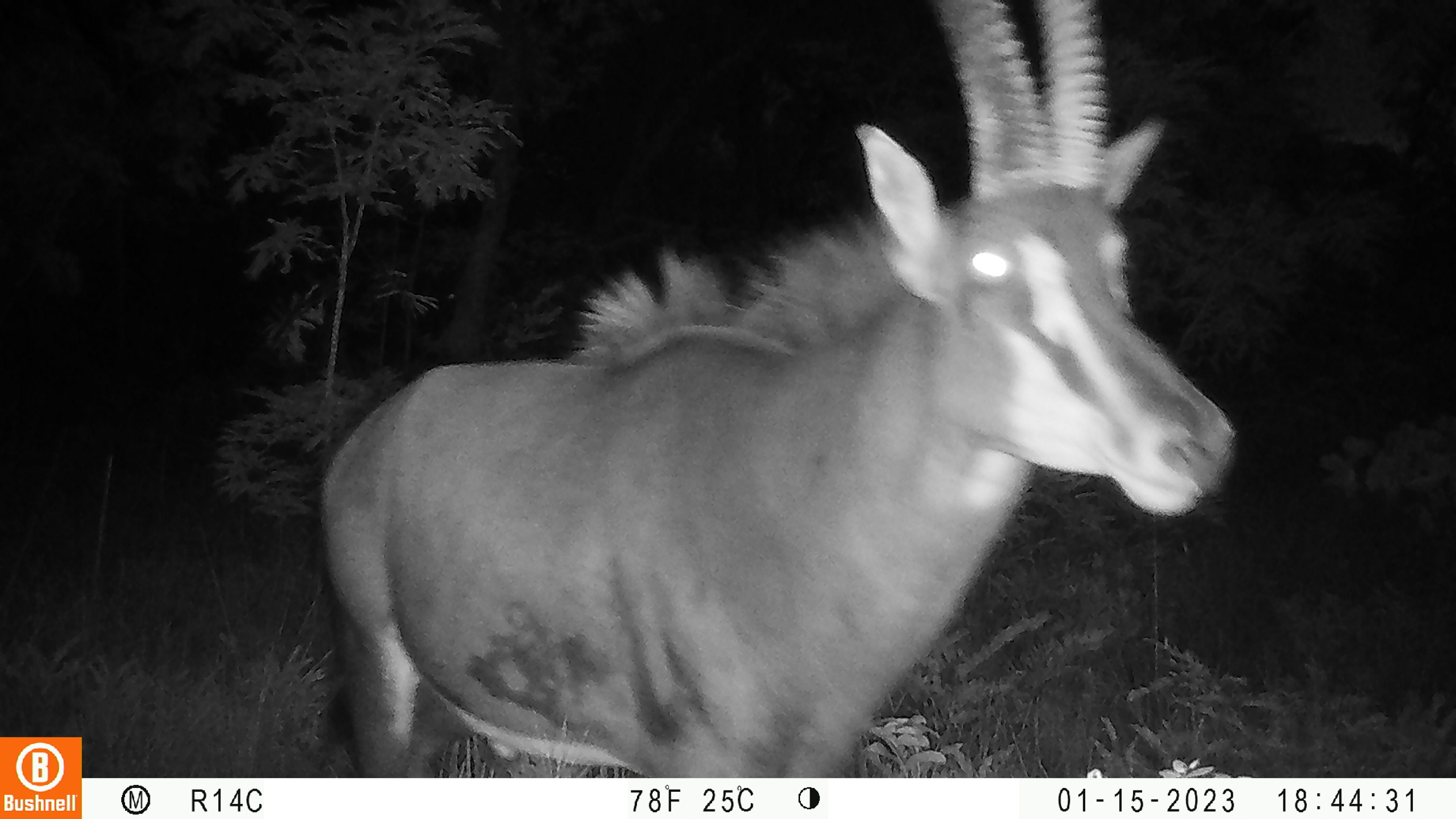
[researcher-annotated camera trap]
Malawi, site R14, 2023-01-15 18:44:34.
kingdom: Animalia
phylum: Chordata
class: Mammalia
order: Artiodactyla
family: Bovidae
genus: Hippotragus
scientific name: Hippotragus niger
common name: sable antelope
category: sable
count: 1